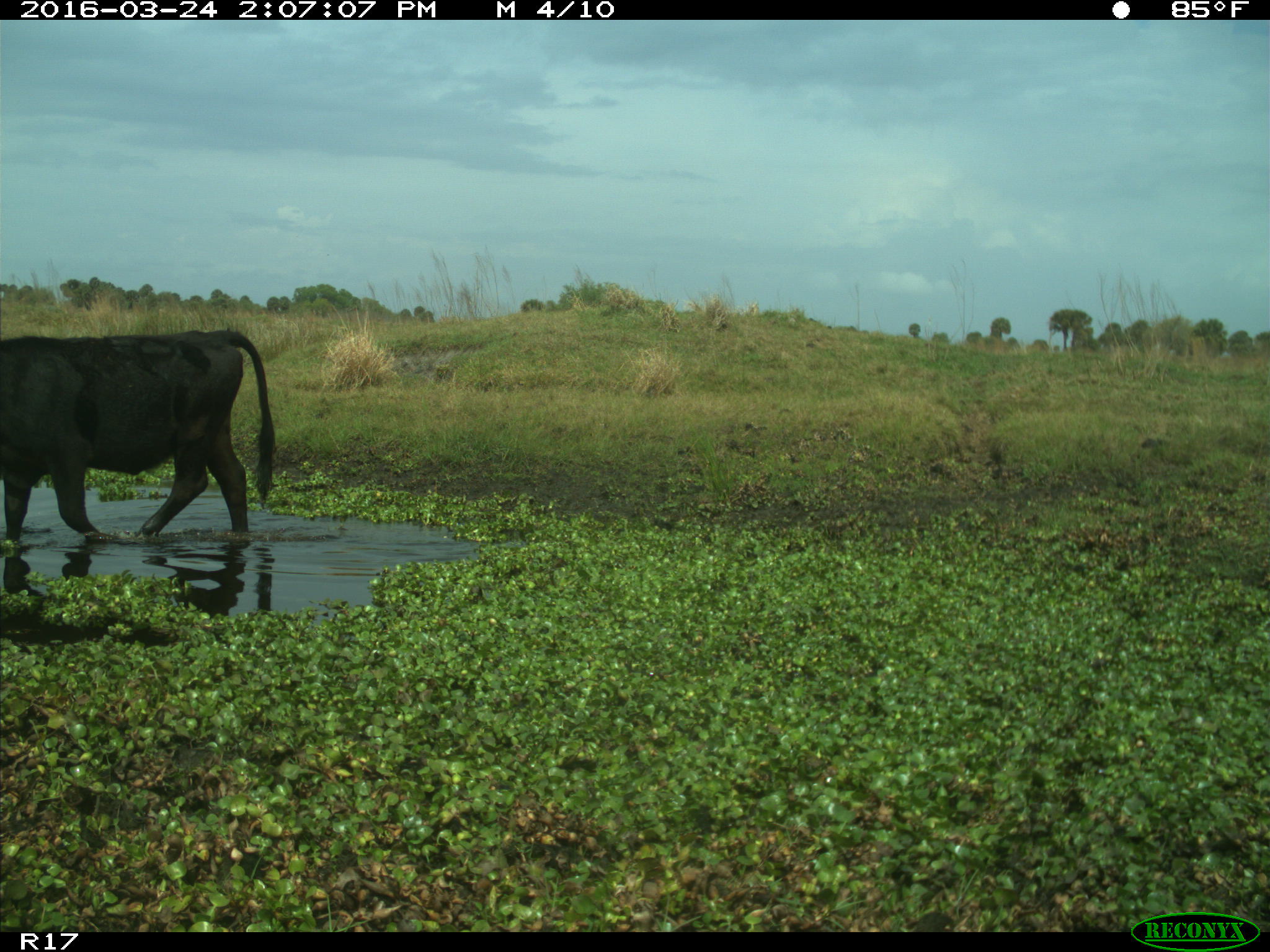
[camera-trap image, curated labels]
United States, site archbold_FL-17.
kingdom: Animalia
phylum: Chordata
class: Mammalia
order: Artiodactyla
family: Bovidae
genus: Bos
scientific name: Bos taurus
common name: domestic cow